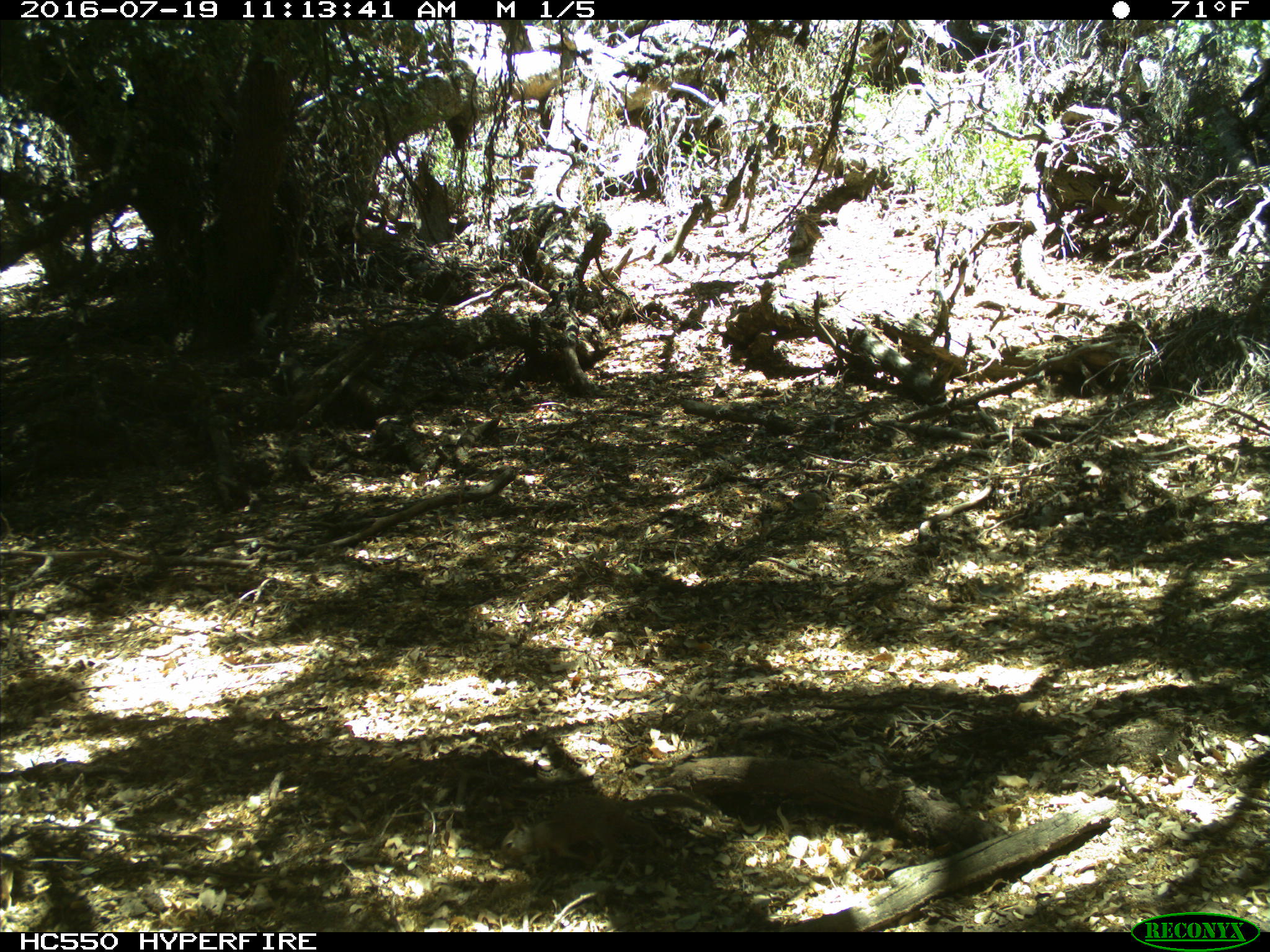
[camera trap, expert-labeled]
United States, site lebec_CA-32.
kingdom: Animalia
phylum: Chordata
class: Mammalia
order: Rodentia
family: Sciuridae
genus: Otospermophilus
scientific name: Otospermophilus beecheyi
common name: california ground squirrel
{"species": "Otospermophilus beecheyi (california ground squirrel)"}